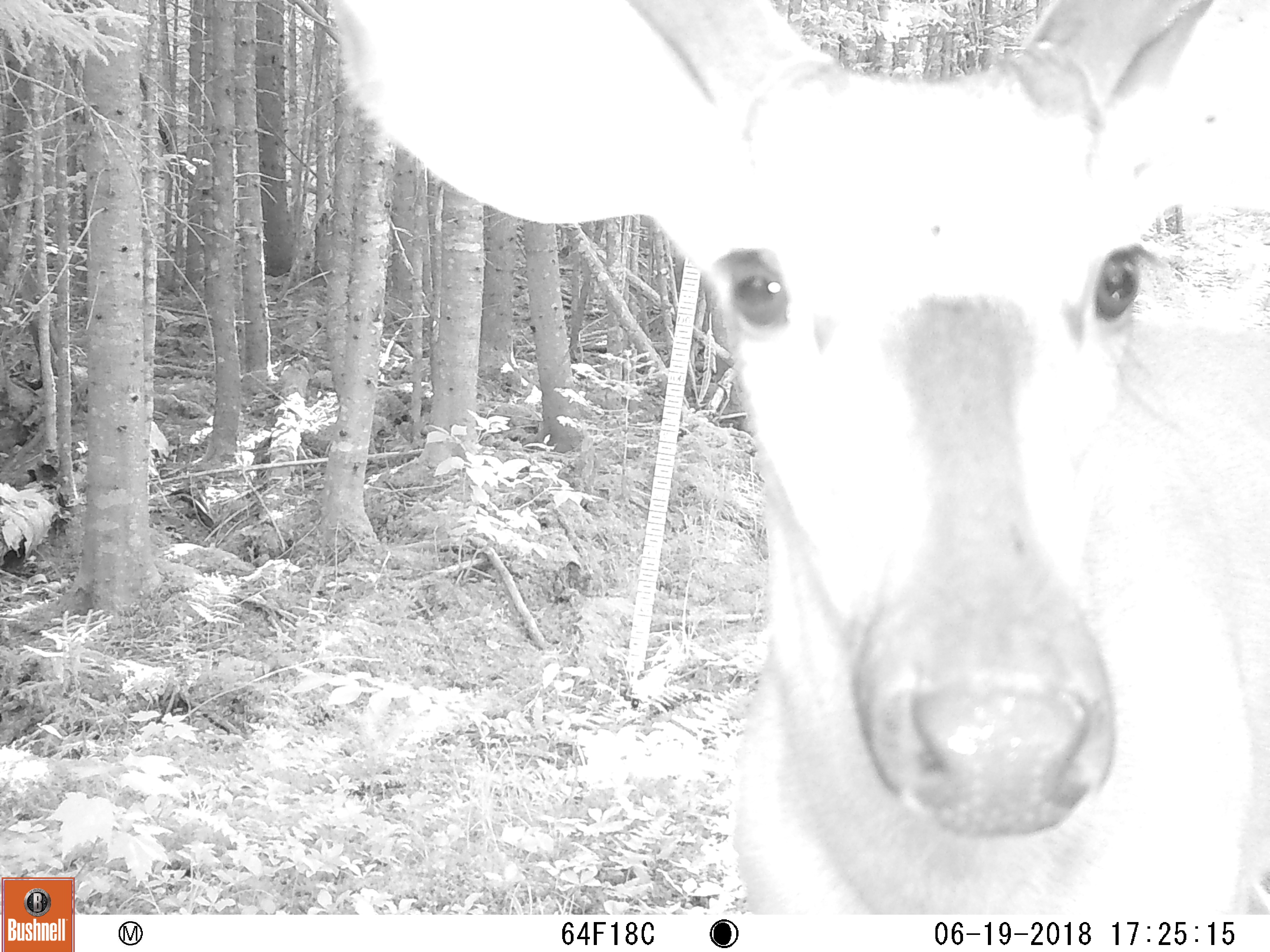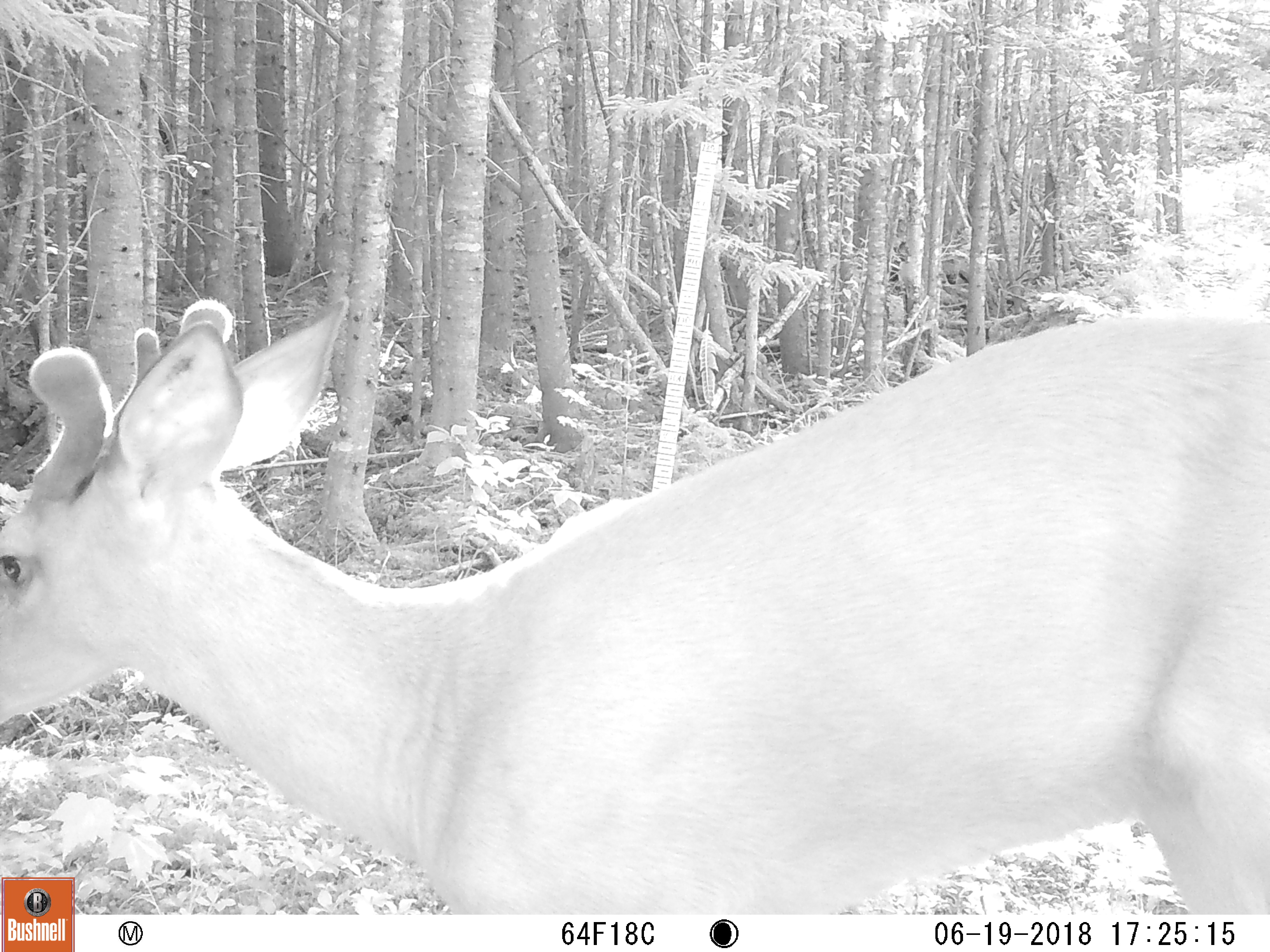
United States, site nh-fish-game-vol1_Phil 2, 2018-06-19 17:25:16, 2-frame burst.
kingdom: Animalia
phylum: Chordata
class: Mammalia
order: Artiodactyla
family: Cervidae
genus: Odocoileus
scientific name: Odocoileus virginianus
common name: white-tailed deer